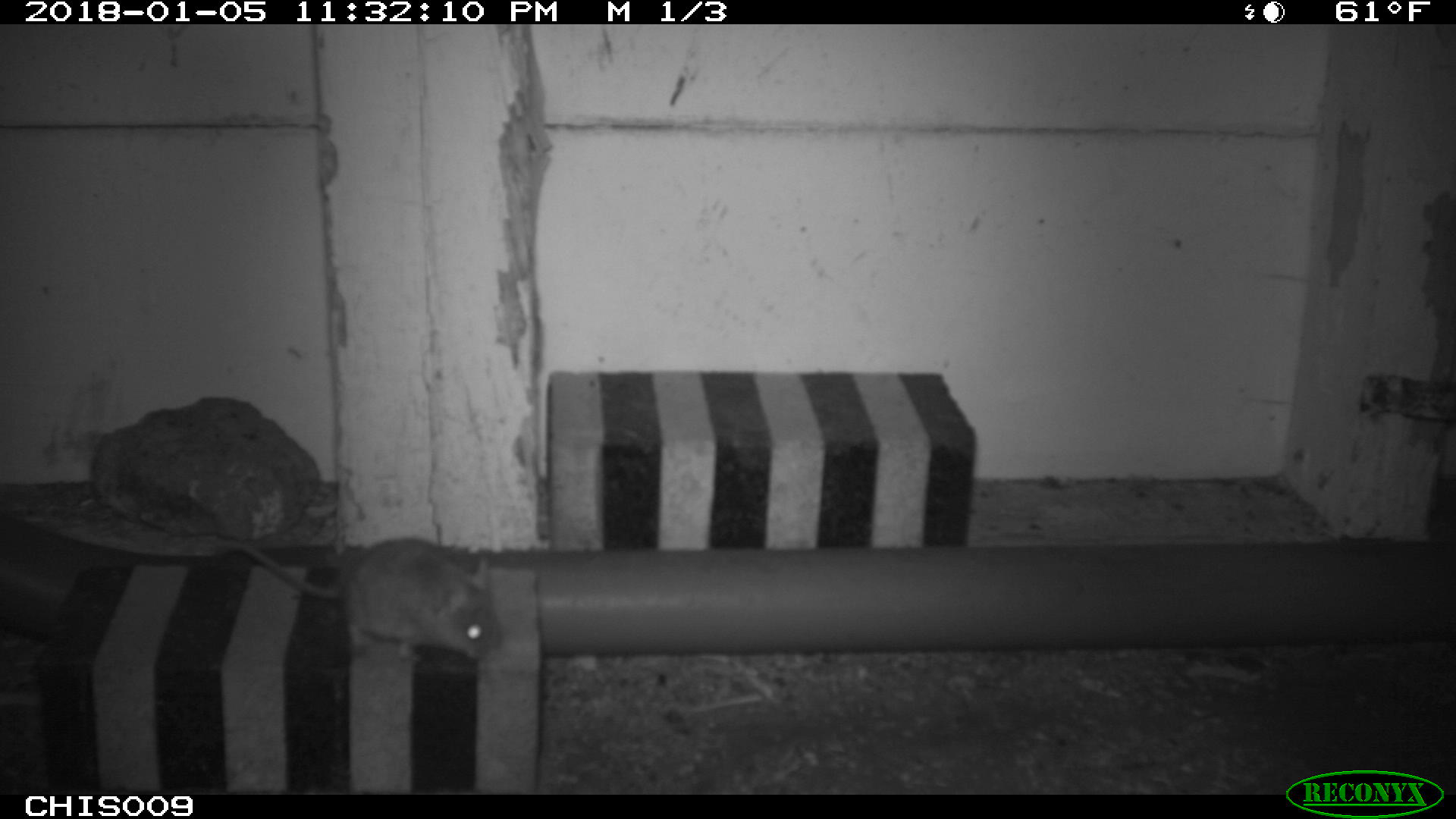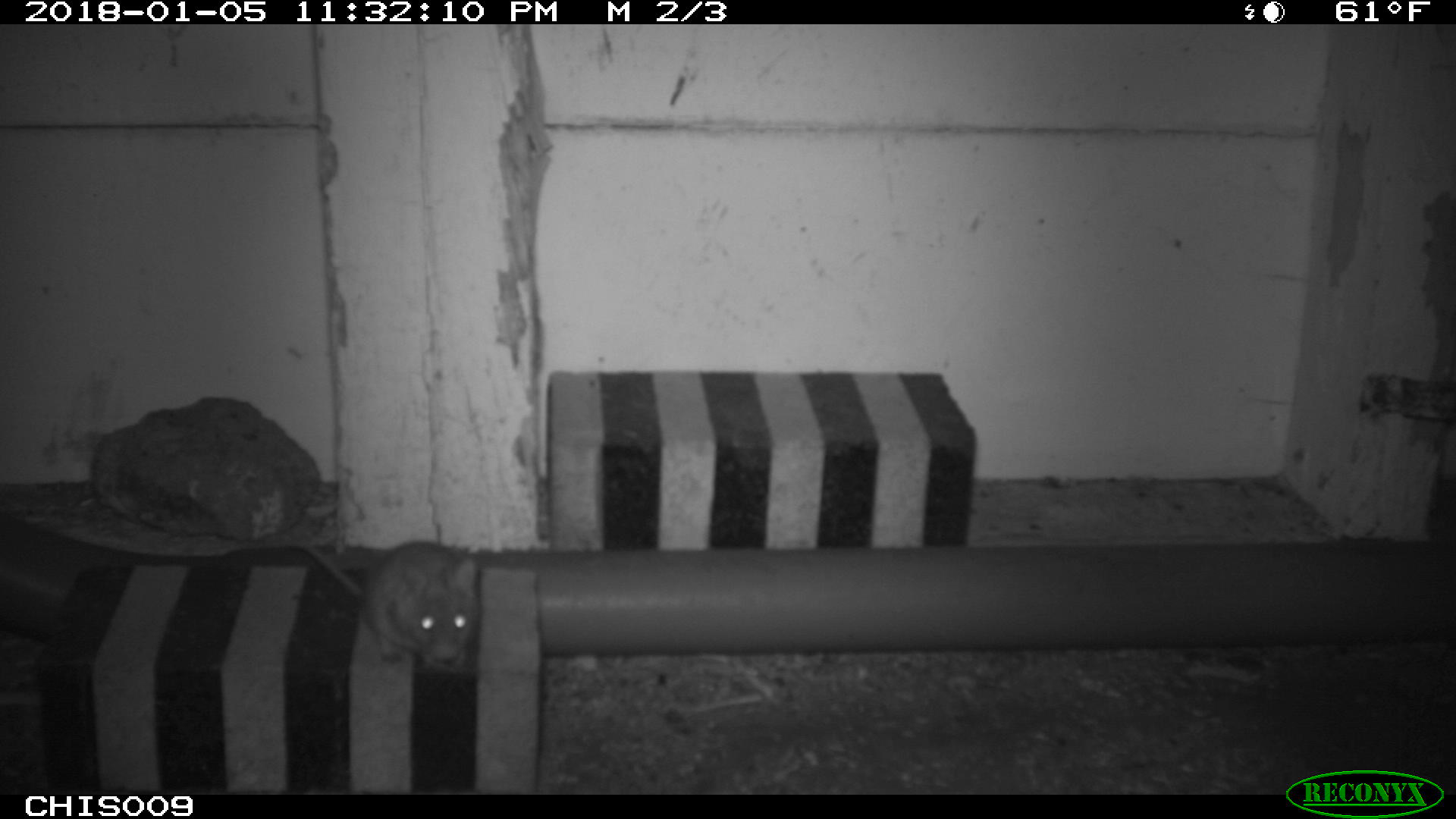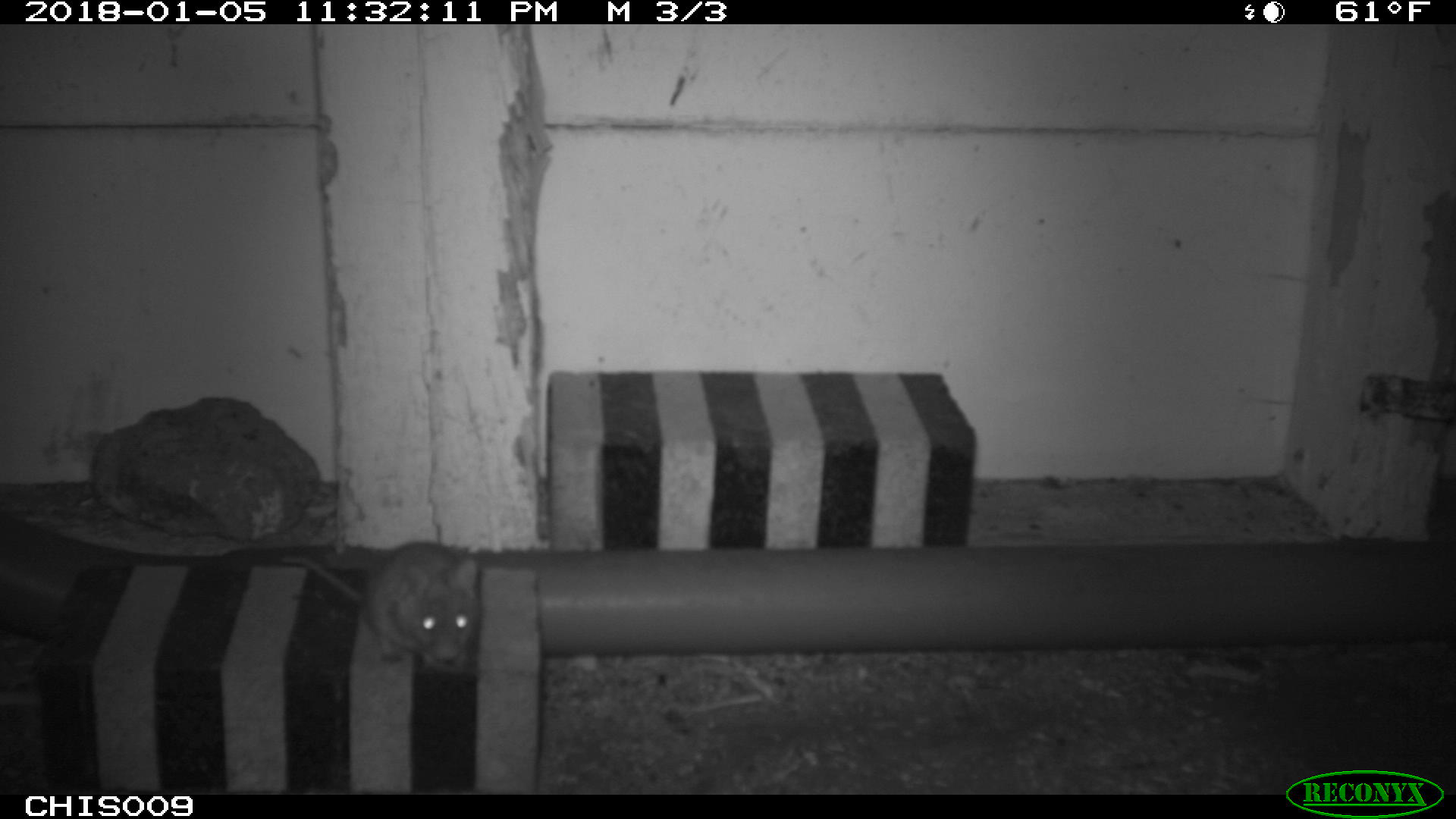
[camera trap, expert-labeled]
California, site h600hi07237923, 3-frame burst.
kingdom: Animalia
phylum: Chordata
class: Mammalia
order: Rodentia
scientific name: Rodentia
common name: rodent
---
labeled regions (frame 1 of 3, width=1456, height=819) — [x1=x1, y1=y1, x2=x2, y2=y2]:
rodent: [x1=215, y1=538, x2=503, y2=657]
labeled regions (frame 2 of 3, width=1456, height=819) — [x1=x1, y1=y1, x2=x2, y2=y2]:
rodent: [x1=300, y1=539, x2=482, y2=672]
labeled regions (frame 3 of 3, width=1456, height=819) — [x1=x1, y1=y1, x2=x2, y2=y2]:
rodent: [x1=279, y1=539, x2=480, y2=673]